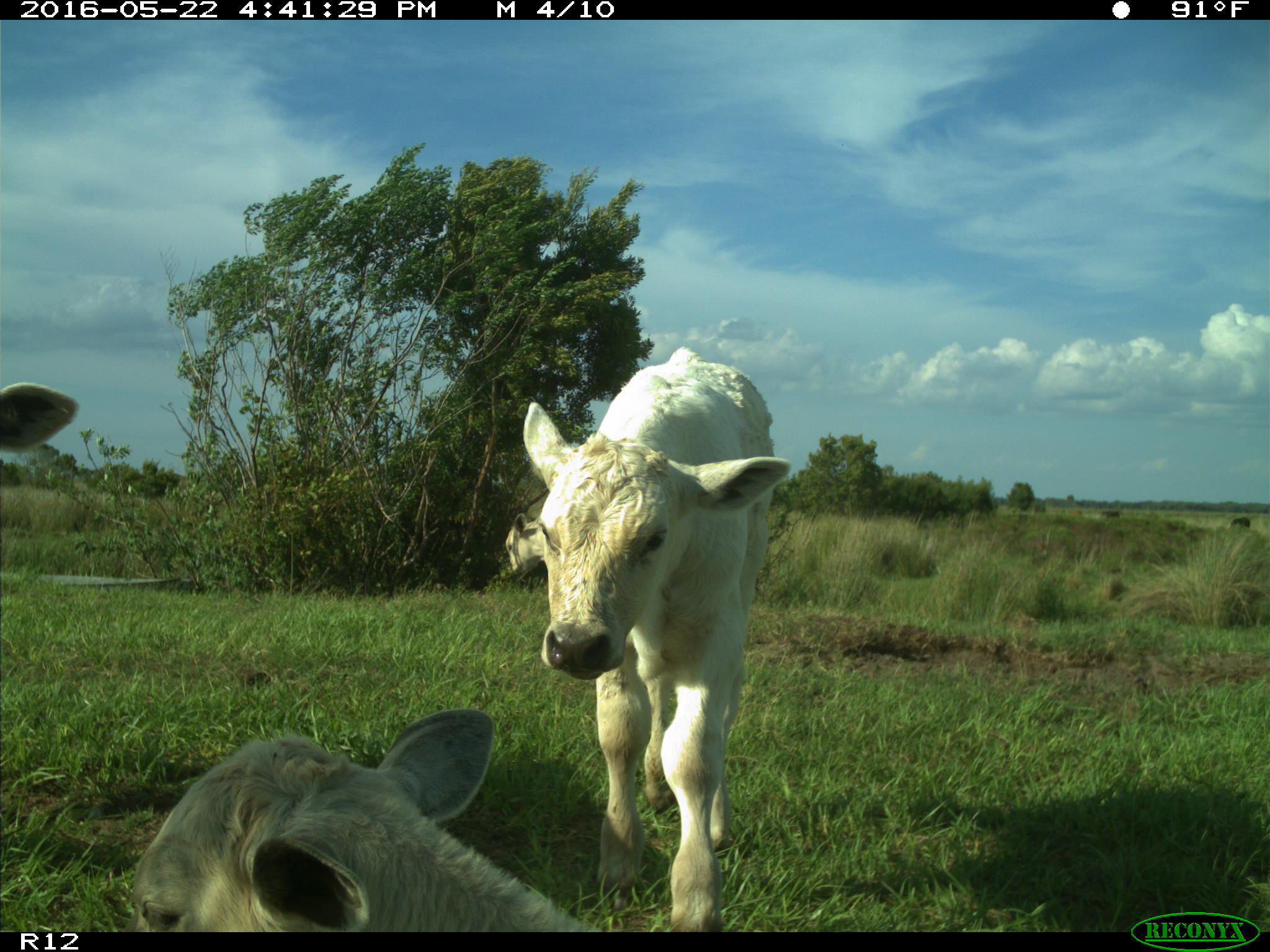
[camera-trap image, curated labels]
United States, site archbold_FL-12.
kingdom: Animalia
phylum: Chordata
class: Mammalia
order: Artiodactyla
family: Bovidae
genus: Bos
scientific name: Bos taurus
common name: domestic cow